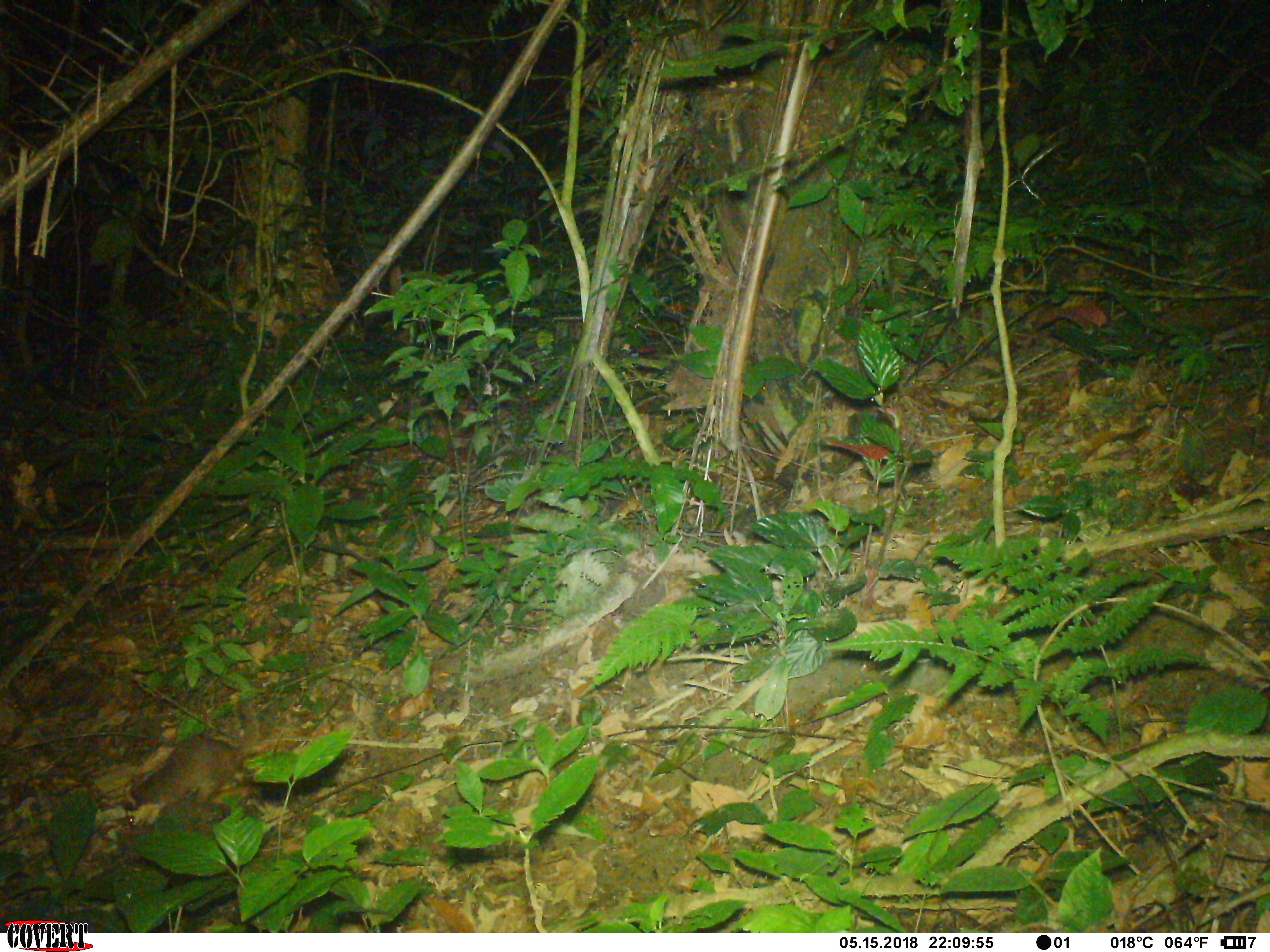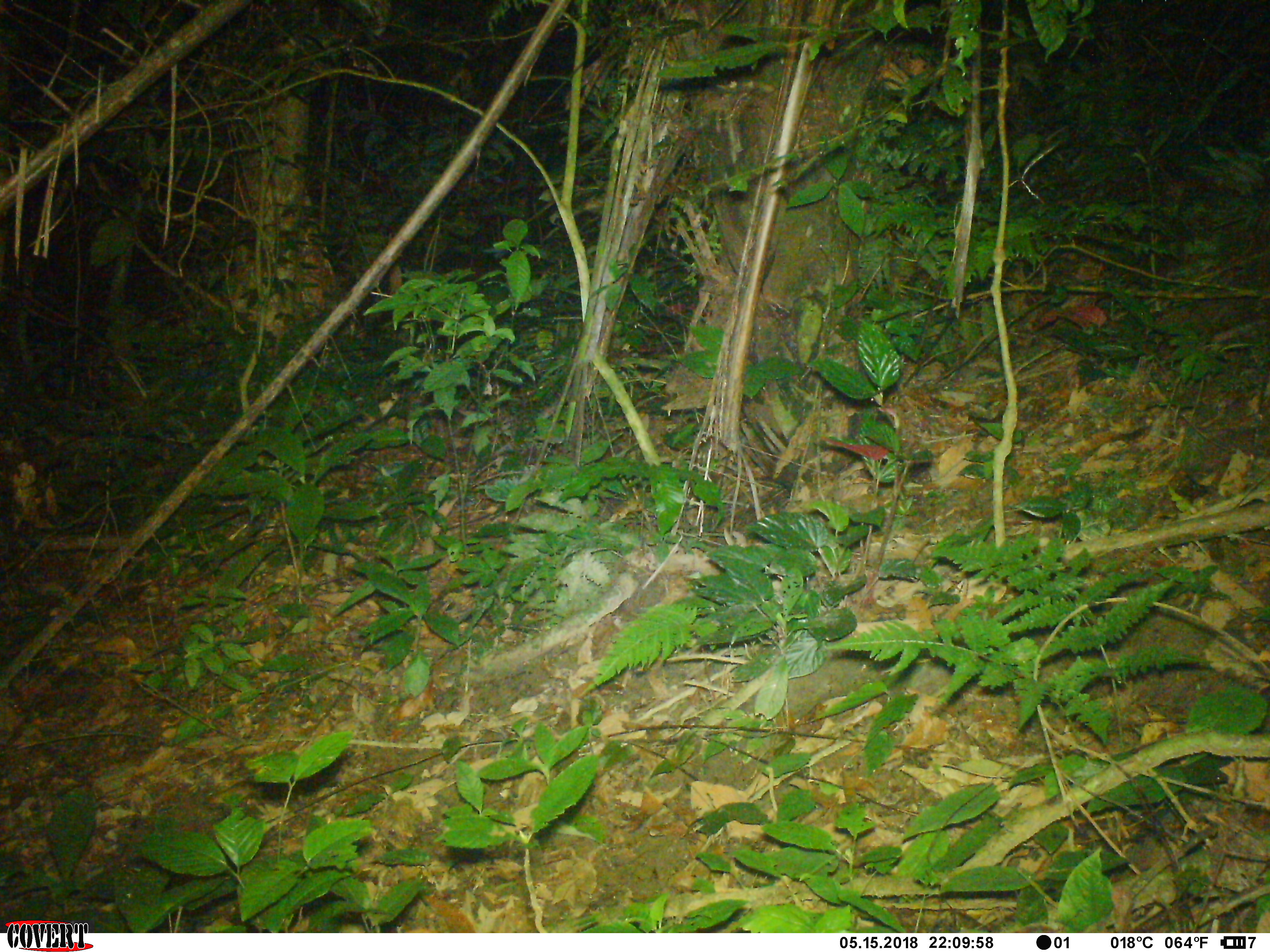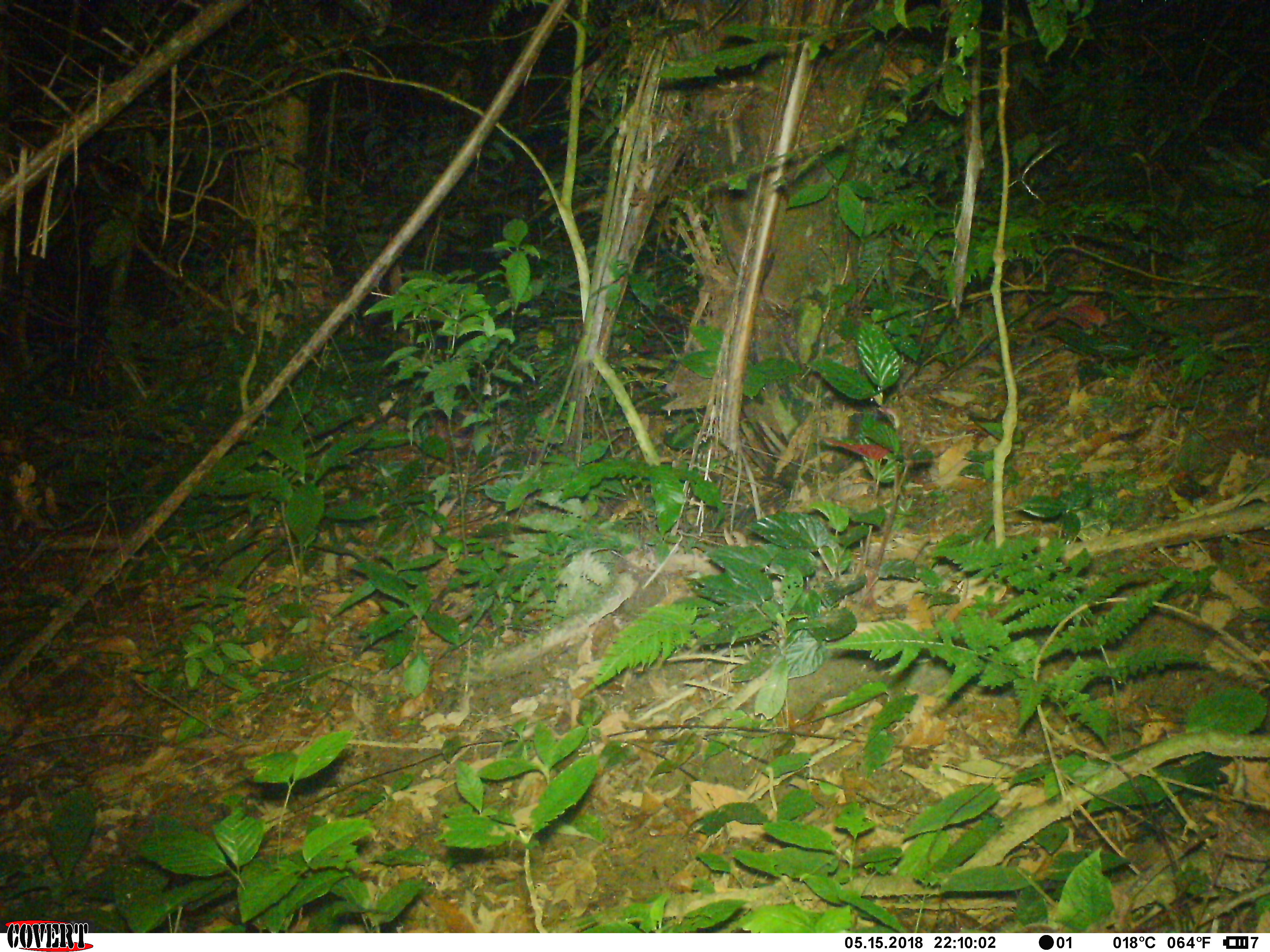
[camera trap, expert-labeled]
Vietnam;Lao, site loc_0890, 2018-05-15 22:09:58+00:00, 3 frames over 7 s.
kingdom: Animalia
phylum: Chordata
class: Mammalia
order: Carnivora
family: Mustelidae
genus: Melogale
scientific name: Melogale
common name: ferret badger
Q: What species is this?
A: Ferret badger (Melogale).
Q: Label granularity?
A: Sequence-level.